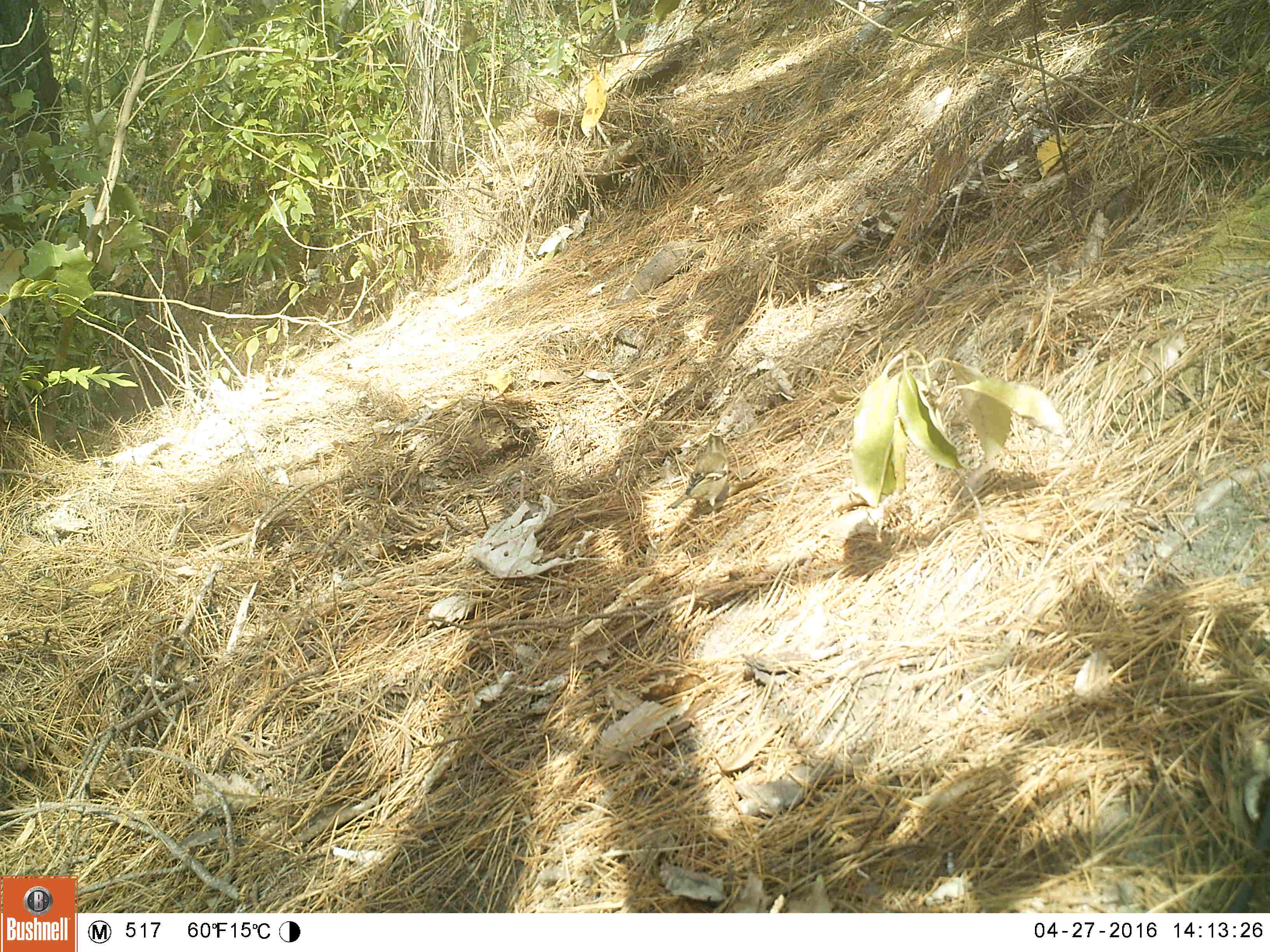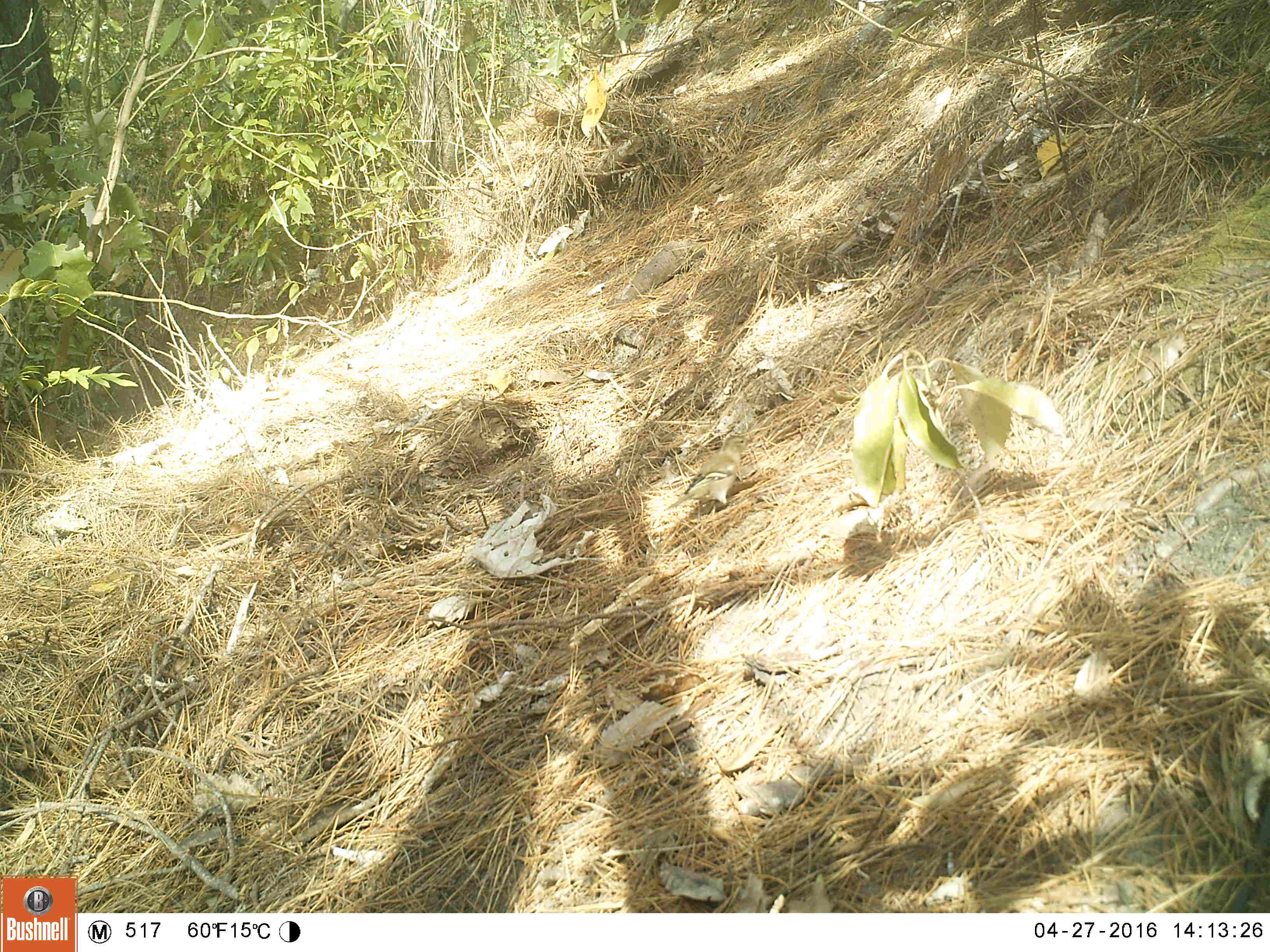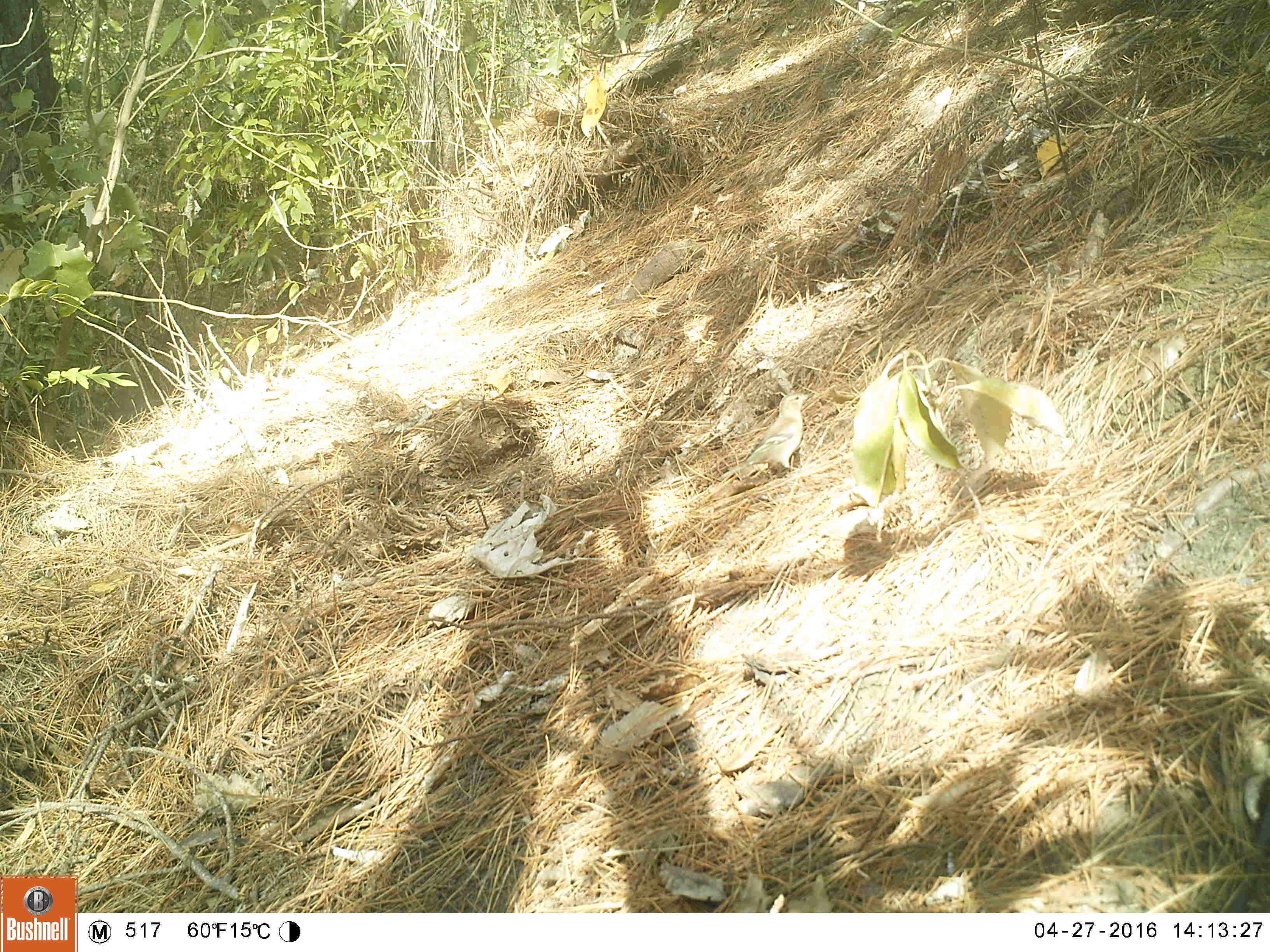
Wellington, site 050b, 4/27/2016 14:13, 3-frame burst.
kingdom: Animalia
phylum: Chordata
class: Aves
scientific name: Aves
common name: bird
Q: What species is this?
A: Bird (Aves).